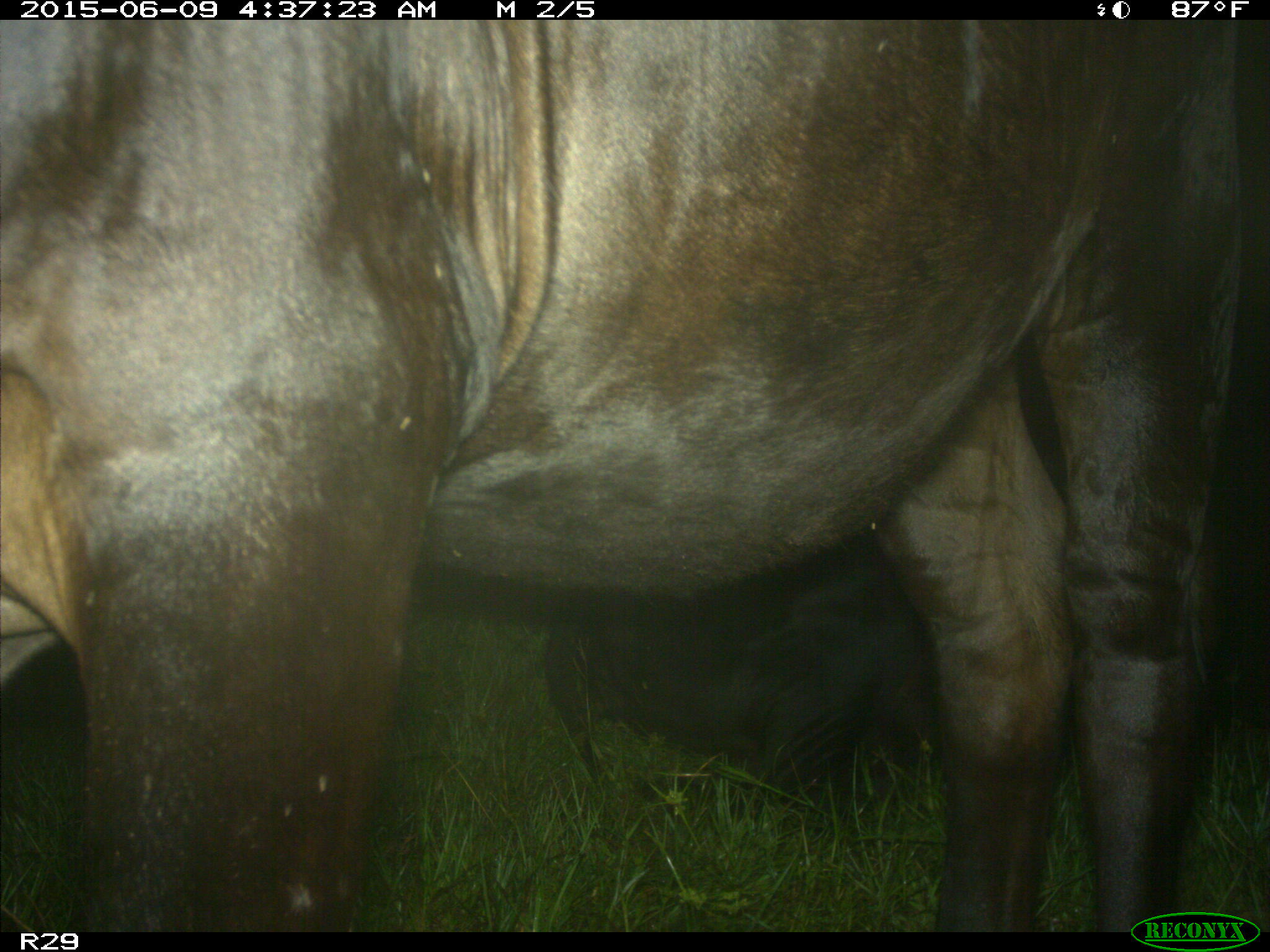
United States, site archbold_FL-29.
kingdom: Animalia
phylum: Chordata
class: Mammalia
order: Artiodactyla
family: Bovidae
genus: Bos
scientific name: Bos taurus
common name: domestic cow